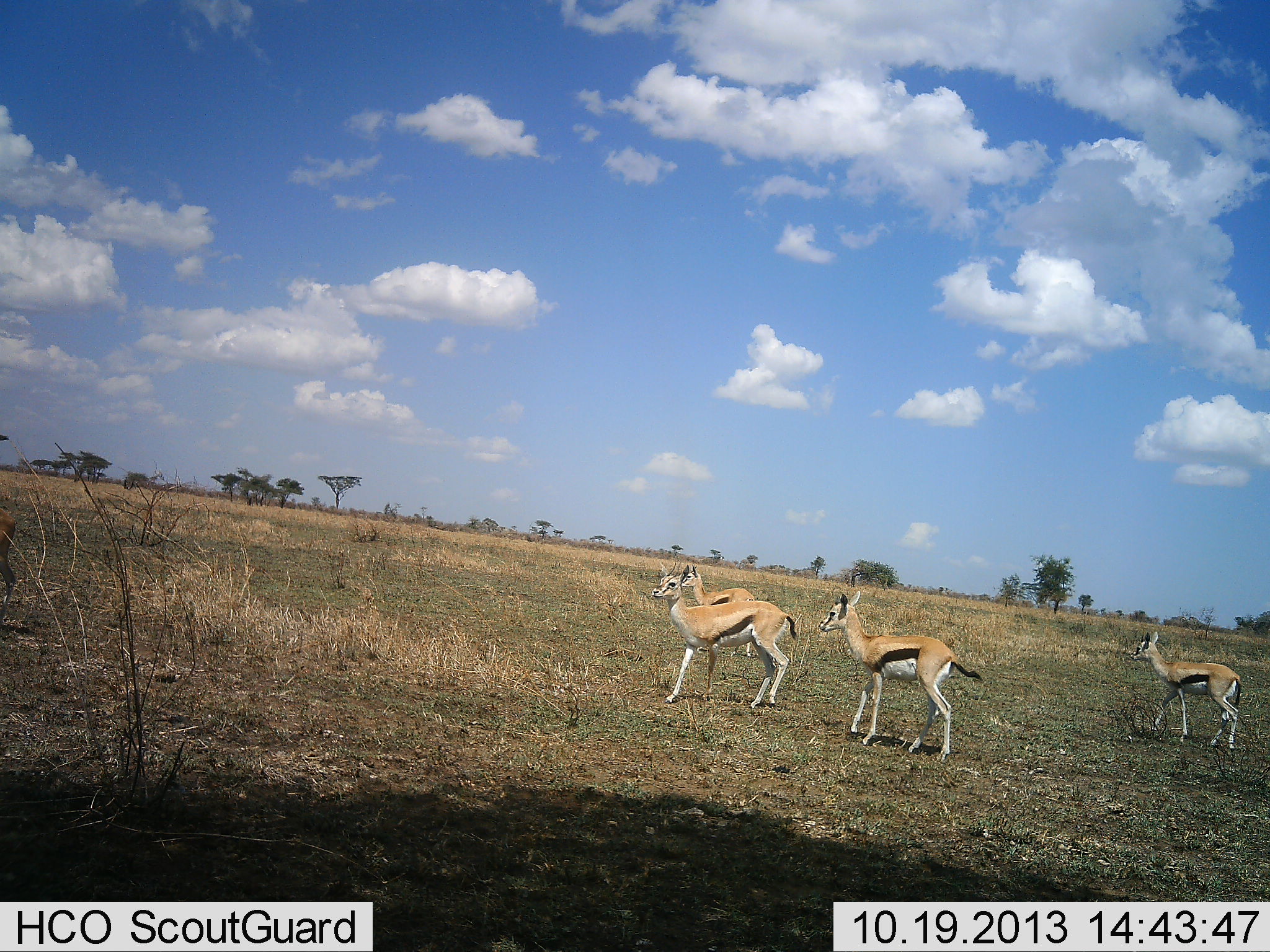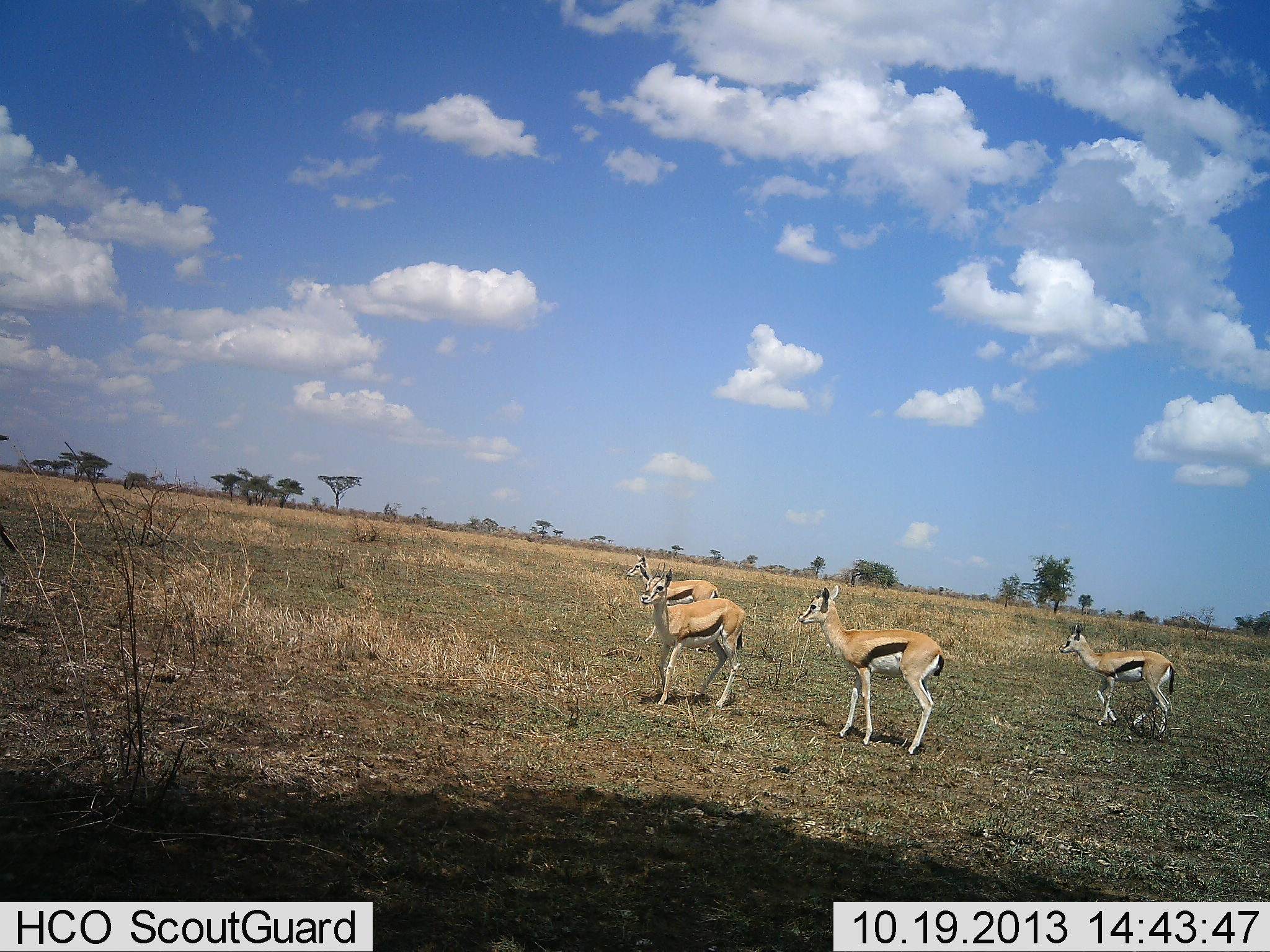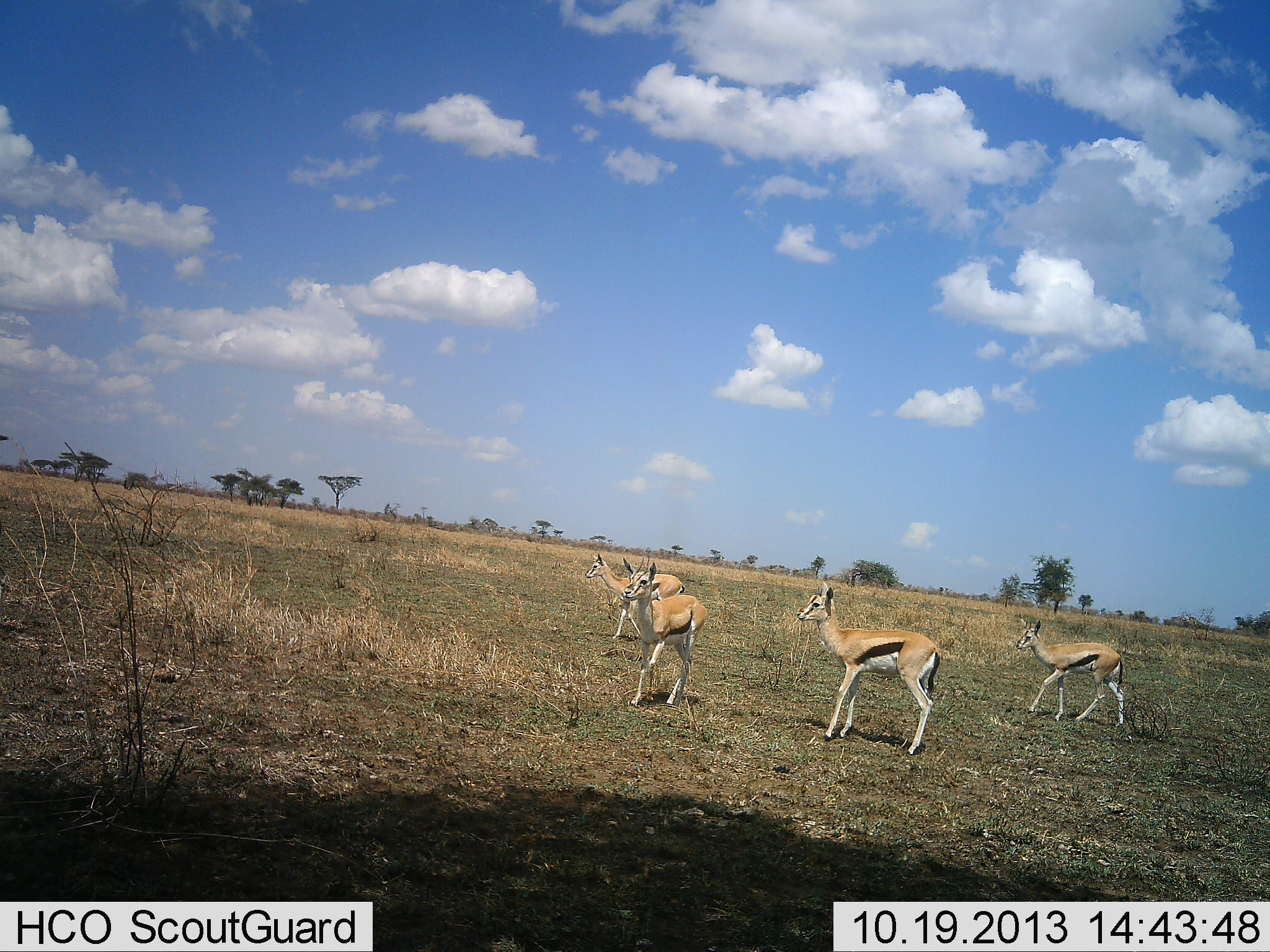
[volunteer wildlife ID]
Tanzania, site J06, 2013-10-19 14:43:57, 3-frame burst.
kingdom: Animalia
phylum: Chordata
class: Mammalia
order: Artiodactyla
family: Bovidae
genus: Eudorcas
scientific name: Eudorcas thomsonii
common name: thomson's gazelle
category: gazellethomsons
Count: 4.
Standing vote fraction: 7%.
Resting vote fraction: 0%.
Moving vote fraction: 97%.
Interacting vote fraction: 0%.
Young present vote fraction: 7%.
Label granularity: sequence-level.